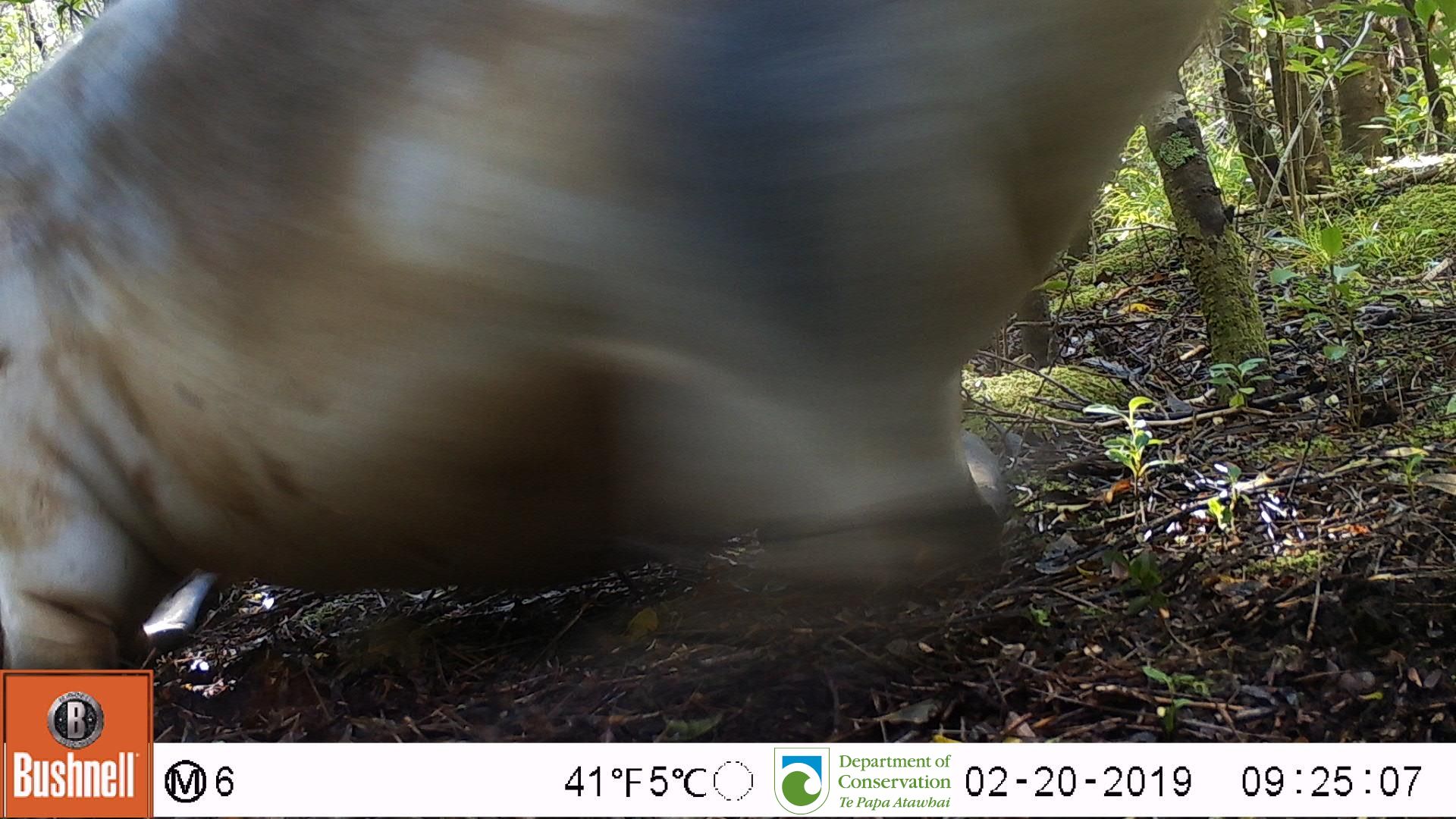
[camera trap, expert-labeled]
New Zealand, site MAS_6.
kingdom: Animalia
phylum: Chordata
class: Mammalia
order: Carnivora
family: Otariidae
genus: Phocarctos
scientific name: Phocarctos hookeri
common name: new zealand sea lion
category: sealion